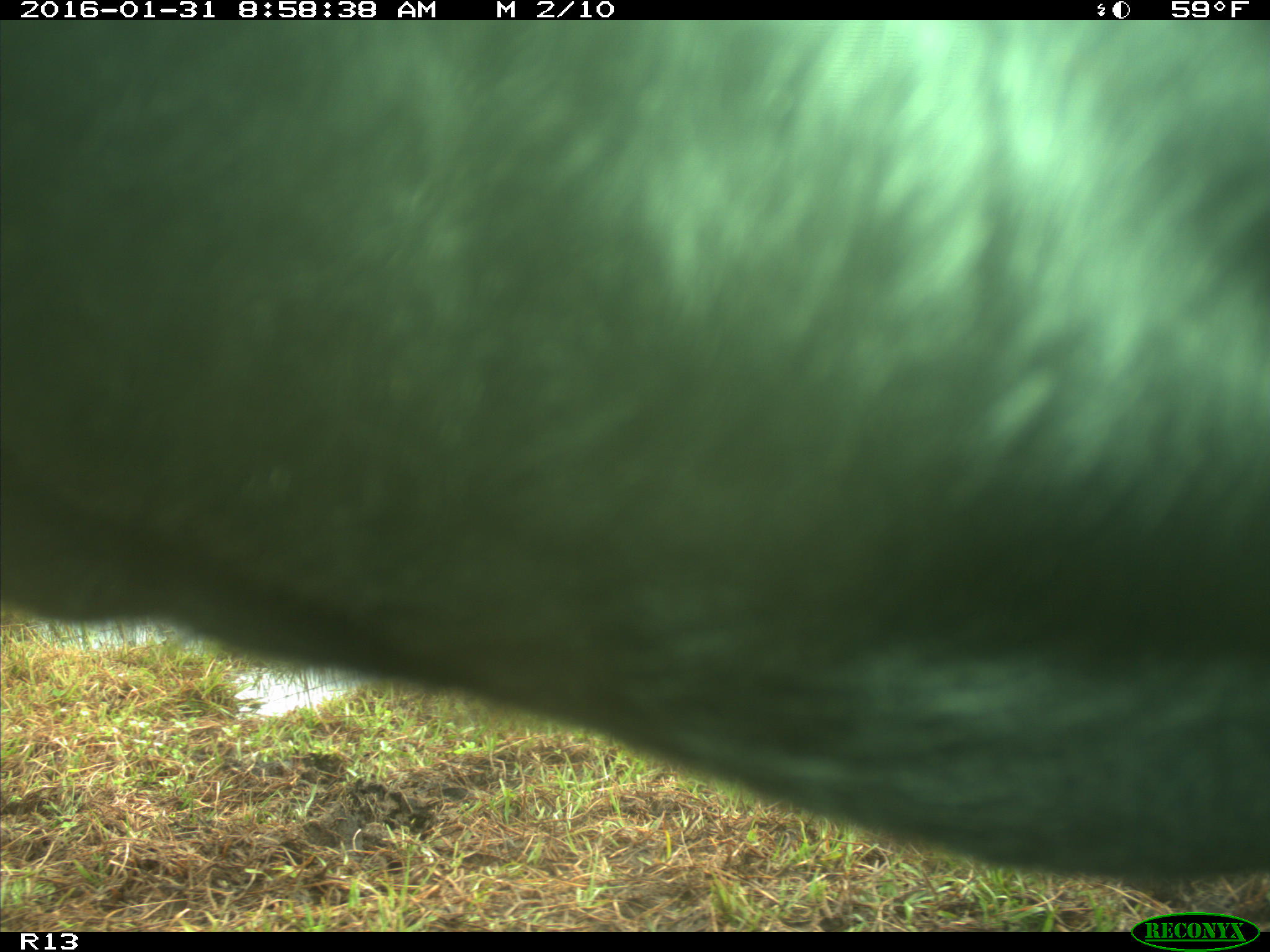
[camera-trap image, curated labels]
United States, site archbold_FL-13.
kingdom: Animalia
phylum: Chordata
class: Mammalia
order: Artiodactyla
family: Bovidae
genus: Bos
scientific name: Bos taurus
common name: domestic cow